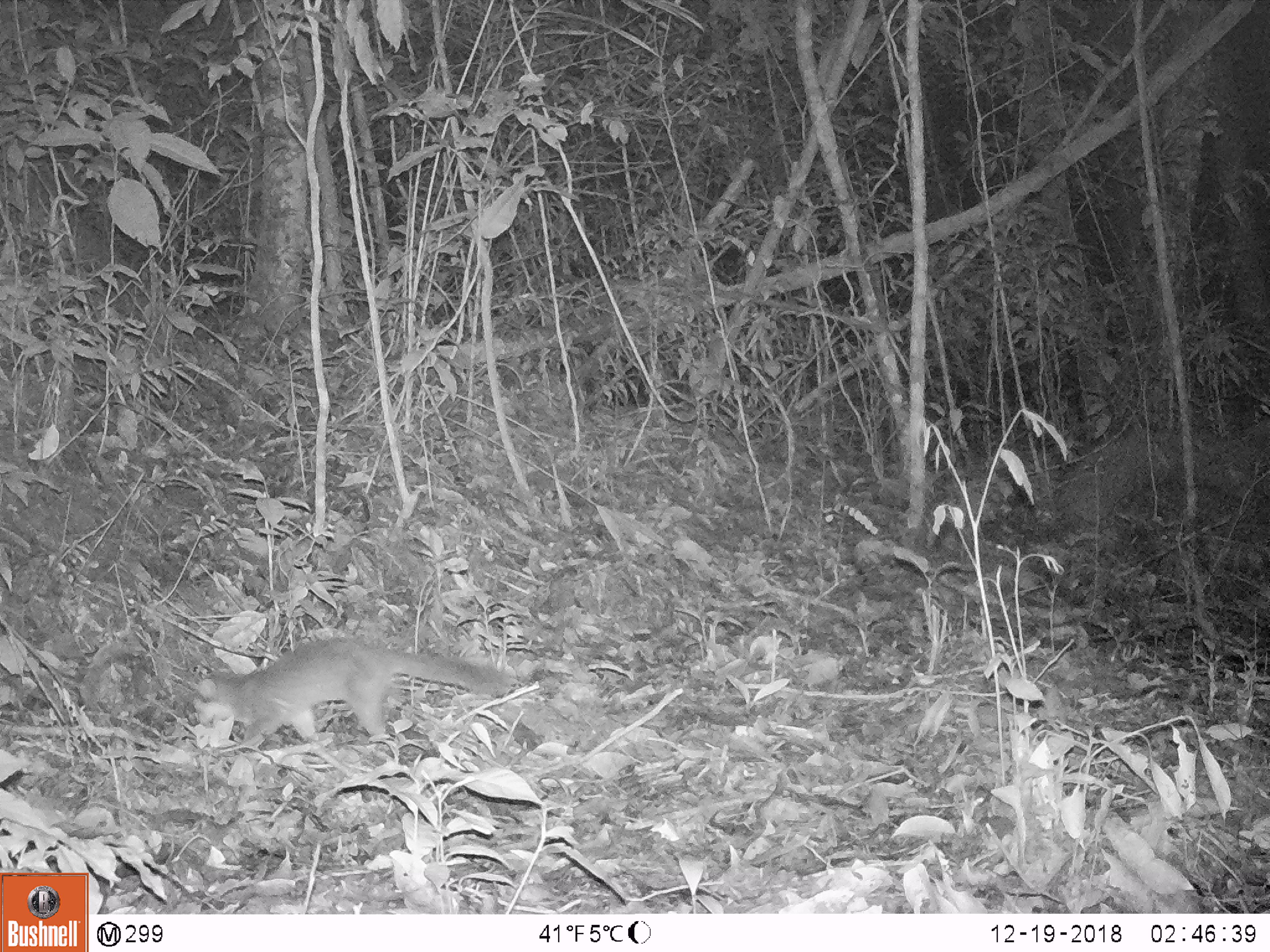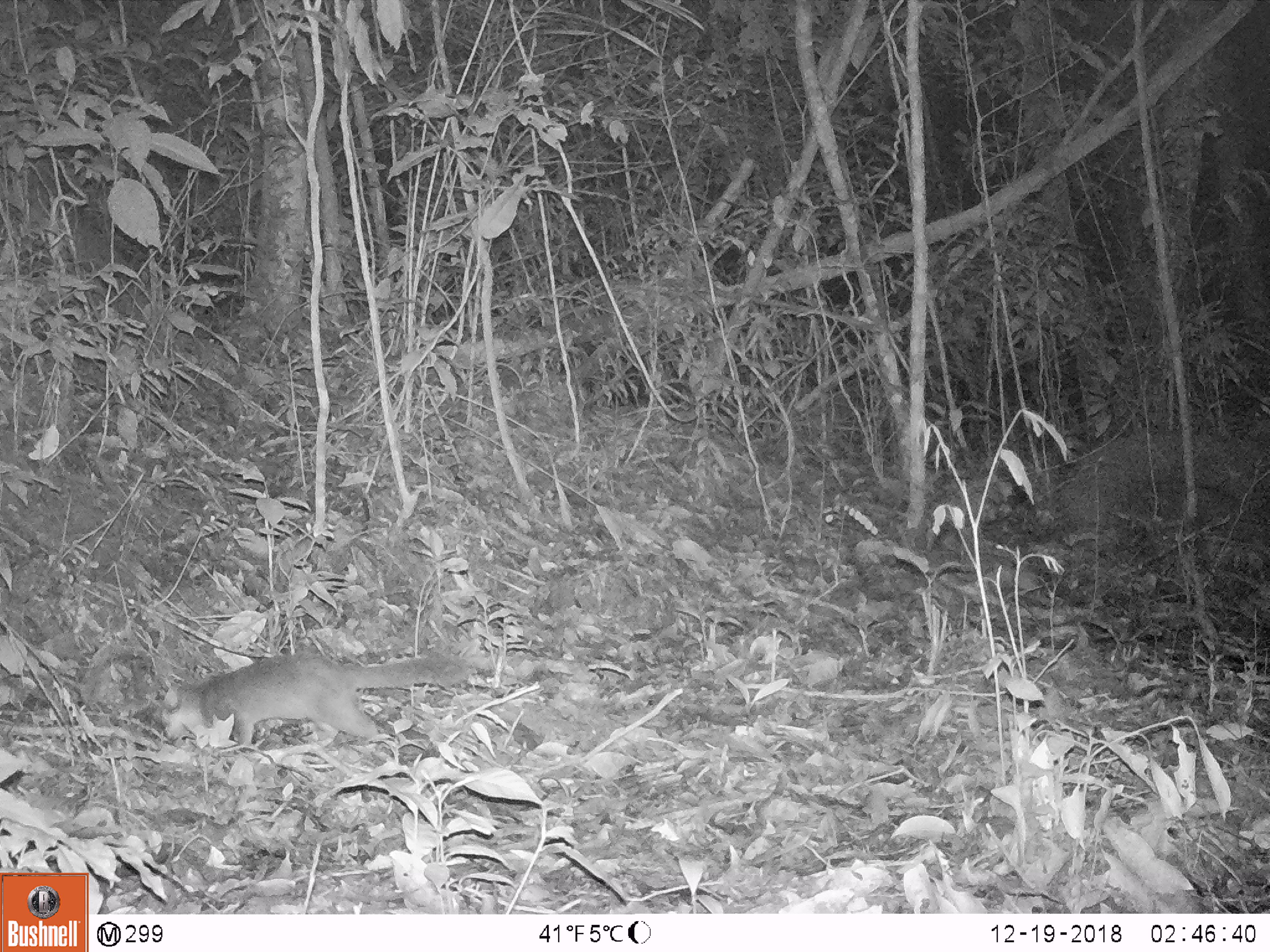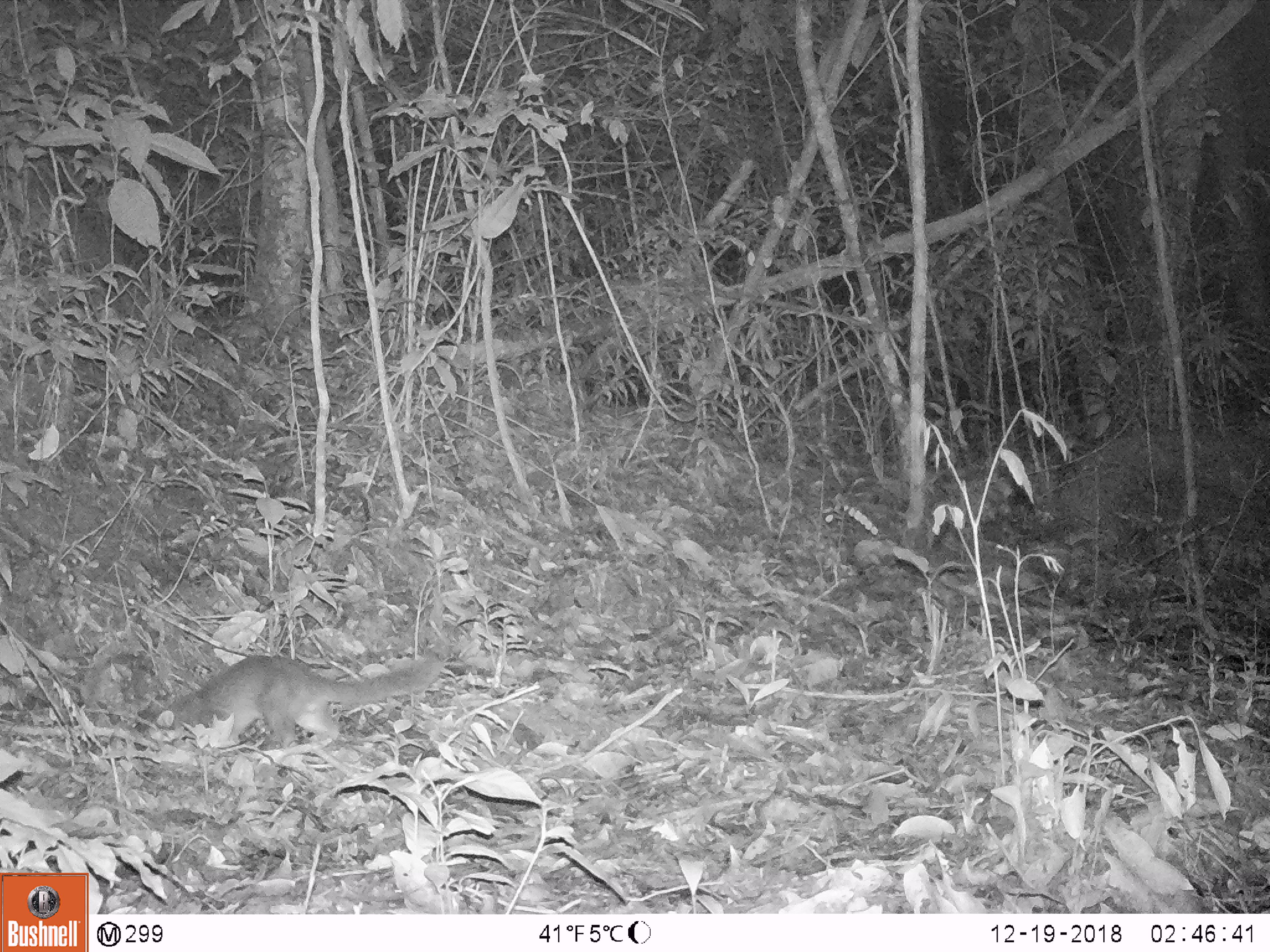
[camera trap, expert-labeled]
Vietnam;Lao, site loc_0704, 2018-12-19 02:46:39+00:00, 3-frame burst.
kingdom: Animalia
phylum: Chordata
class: Mammalia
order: Carnivora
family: Mustelidae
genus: Melogale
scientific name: Melogale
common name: ferret badger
Ferret badger (Melogale). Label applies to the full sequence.